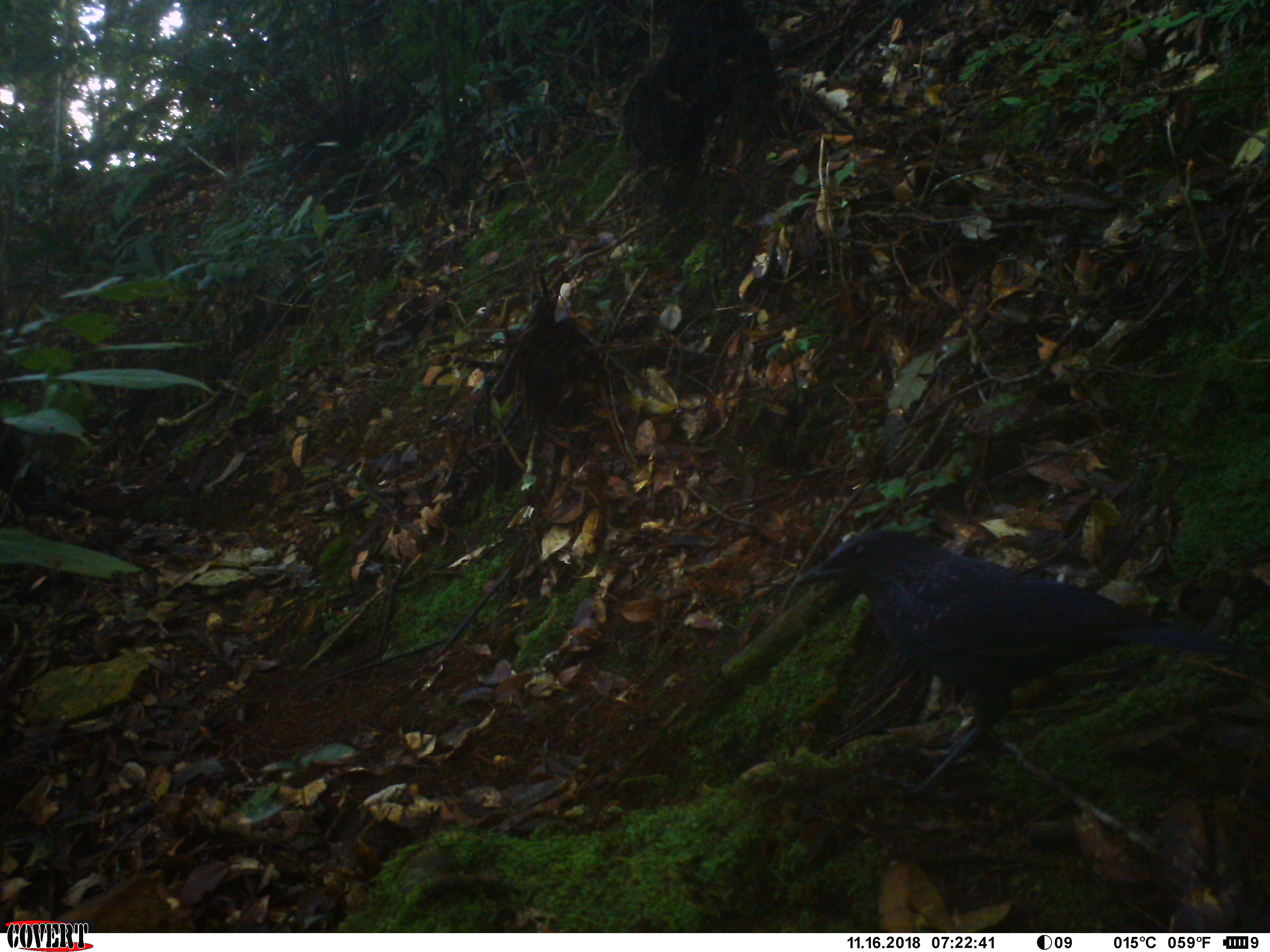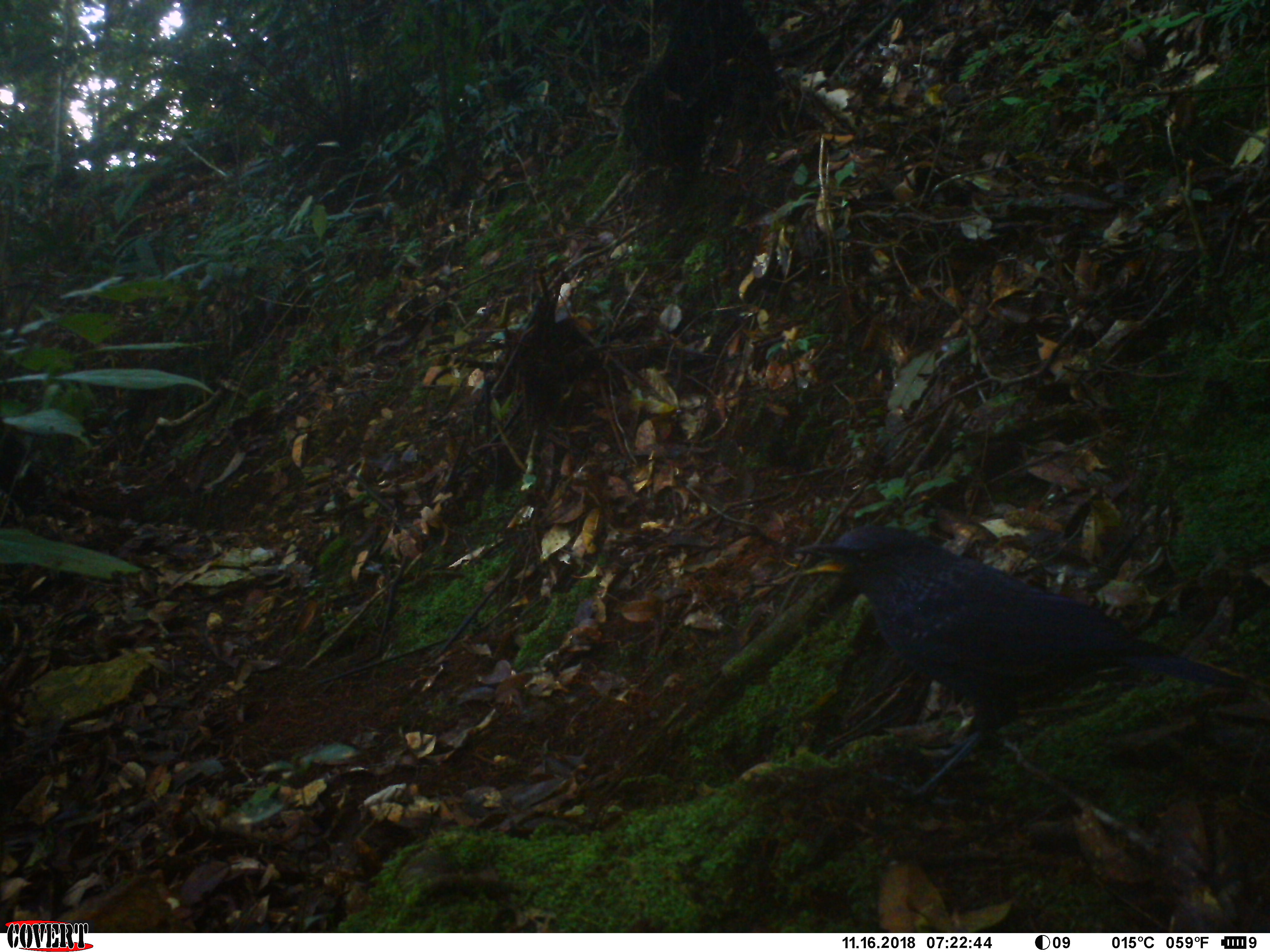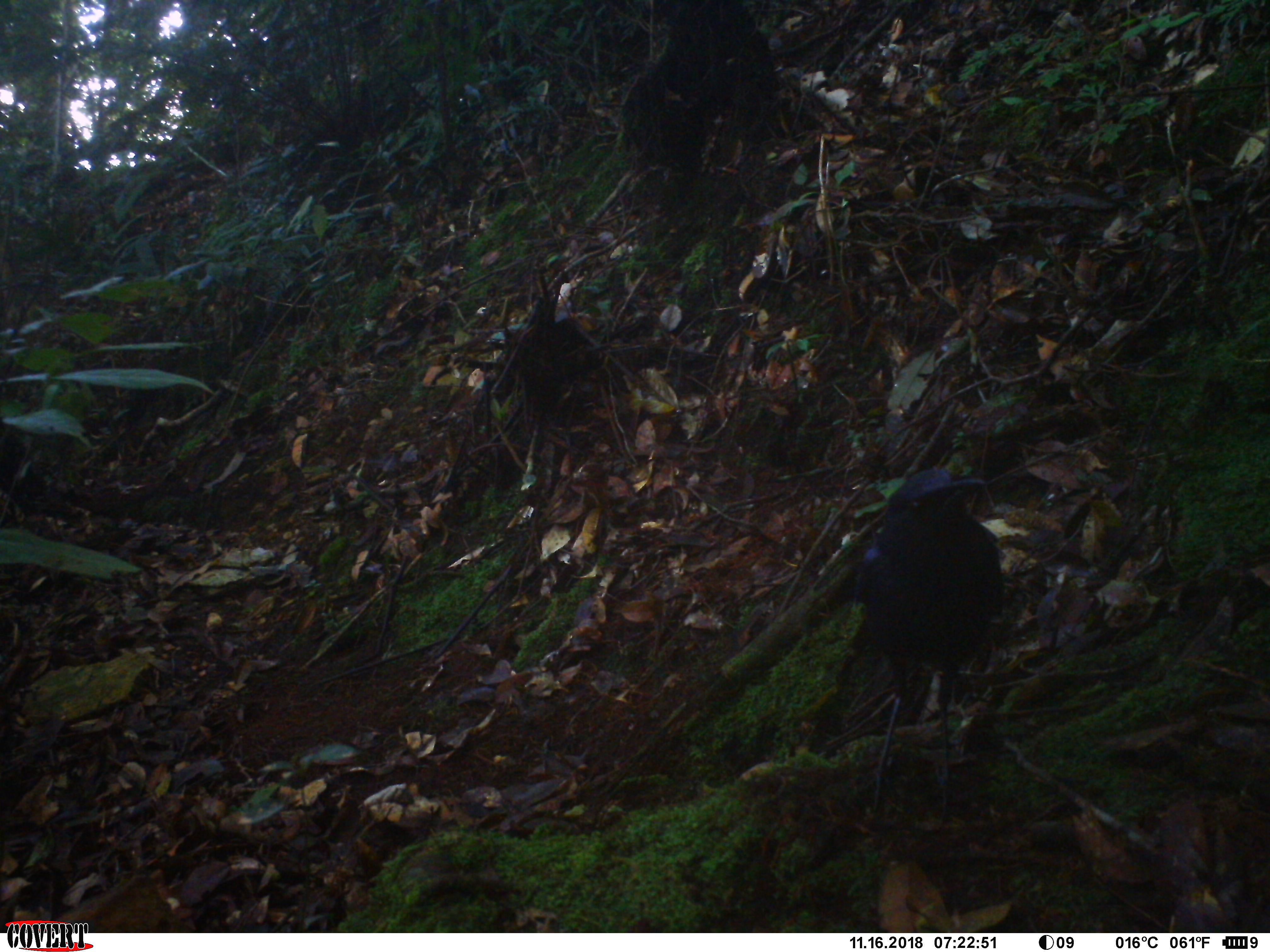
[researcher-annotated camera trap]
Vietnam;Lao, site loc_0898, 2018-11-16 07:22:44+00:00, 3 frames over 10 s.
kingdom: Animalia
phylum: Chordata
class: Aves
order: Passeriformes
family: Muscicapidae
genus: Myophonus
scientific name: Myophonus caeruleus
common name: blue whistling thrush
Blue whistling thrush (Myophonus caeruleus). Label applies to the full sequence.